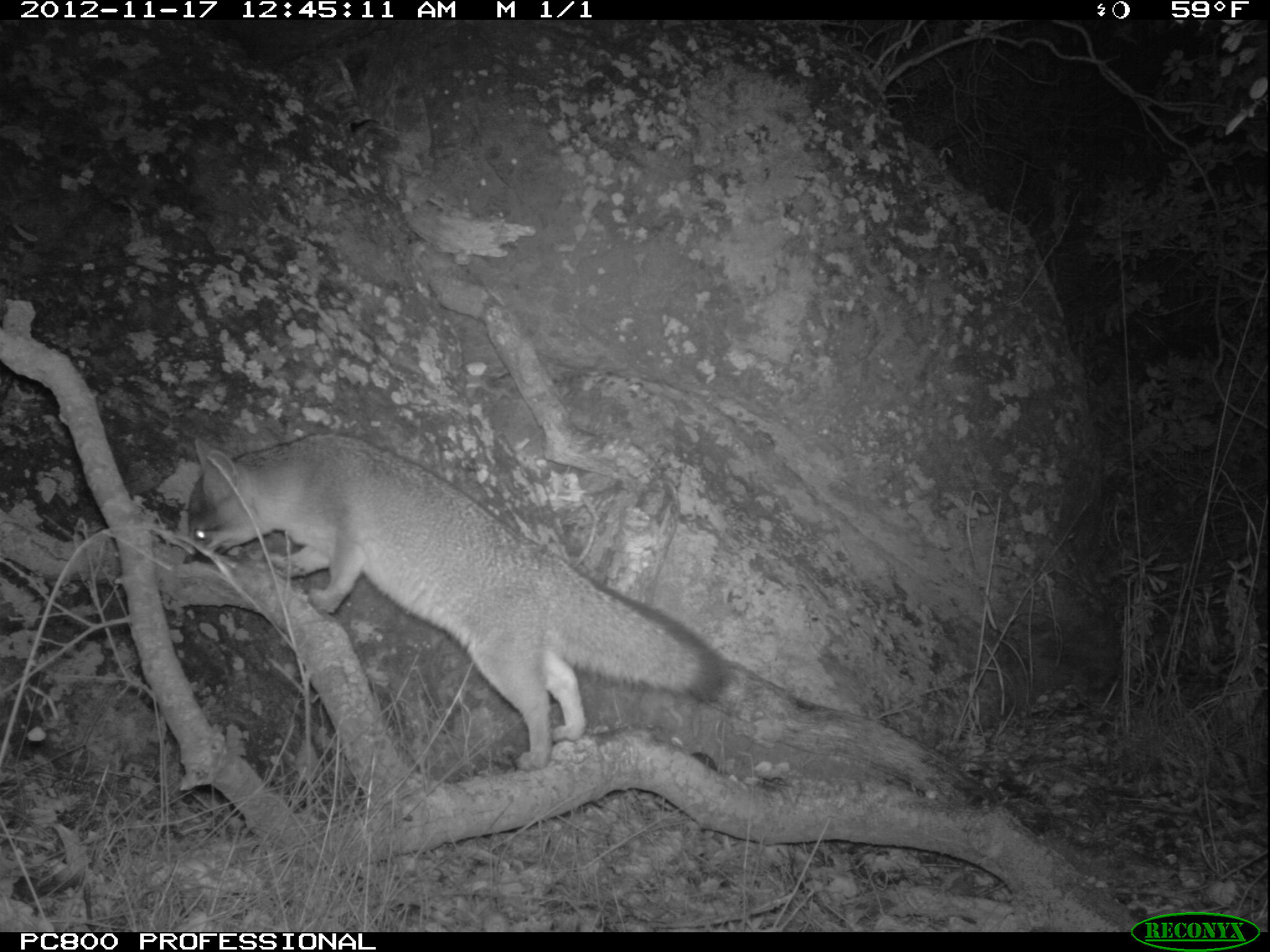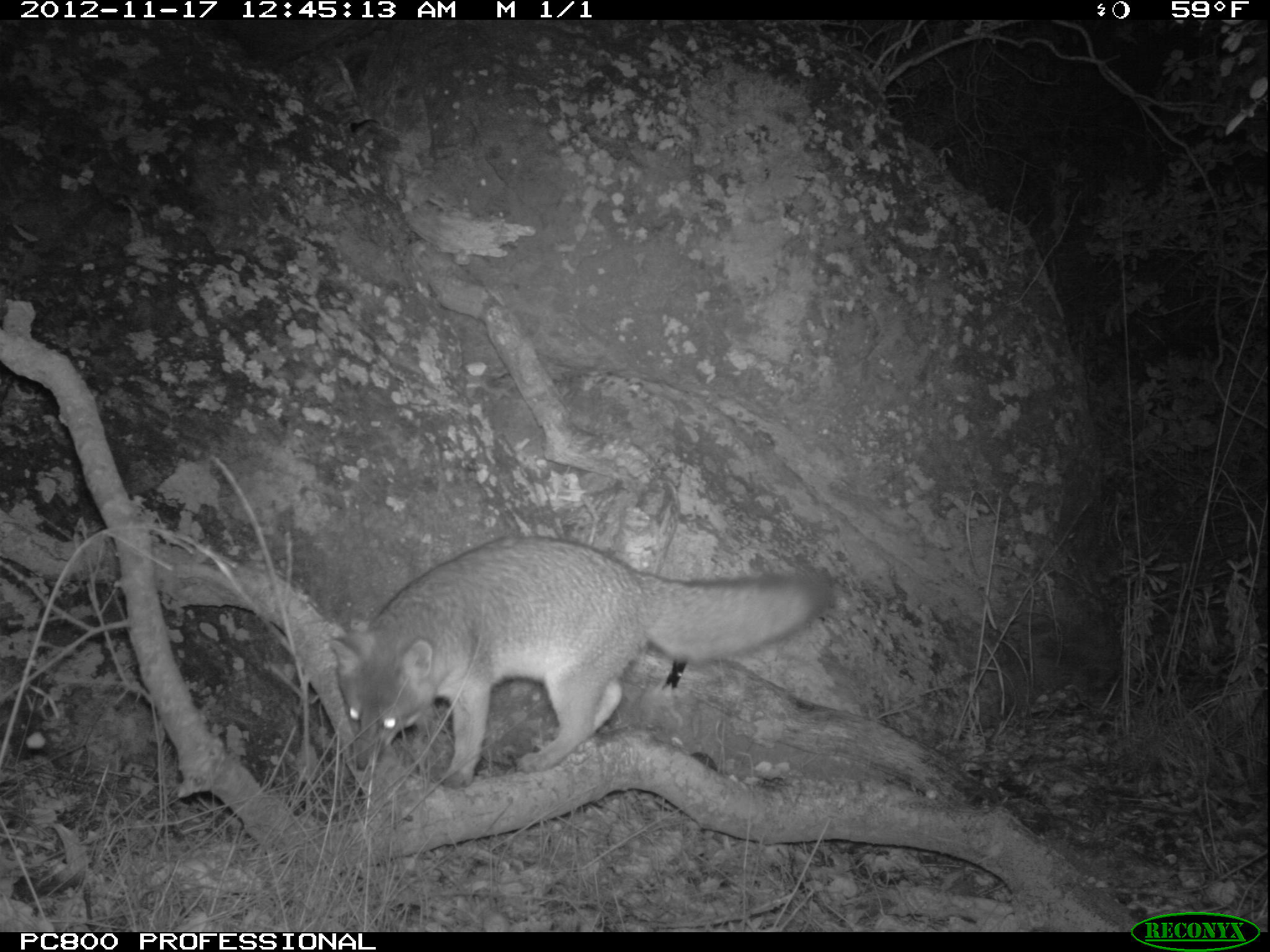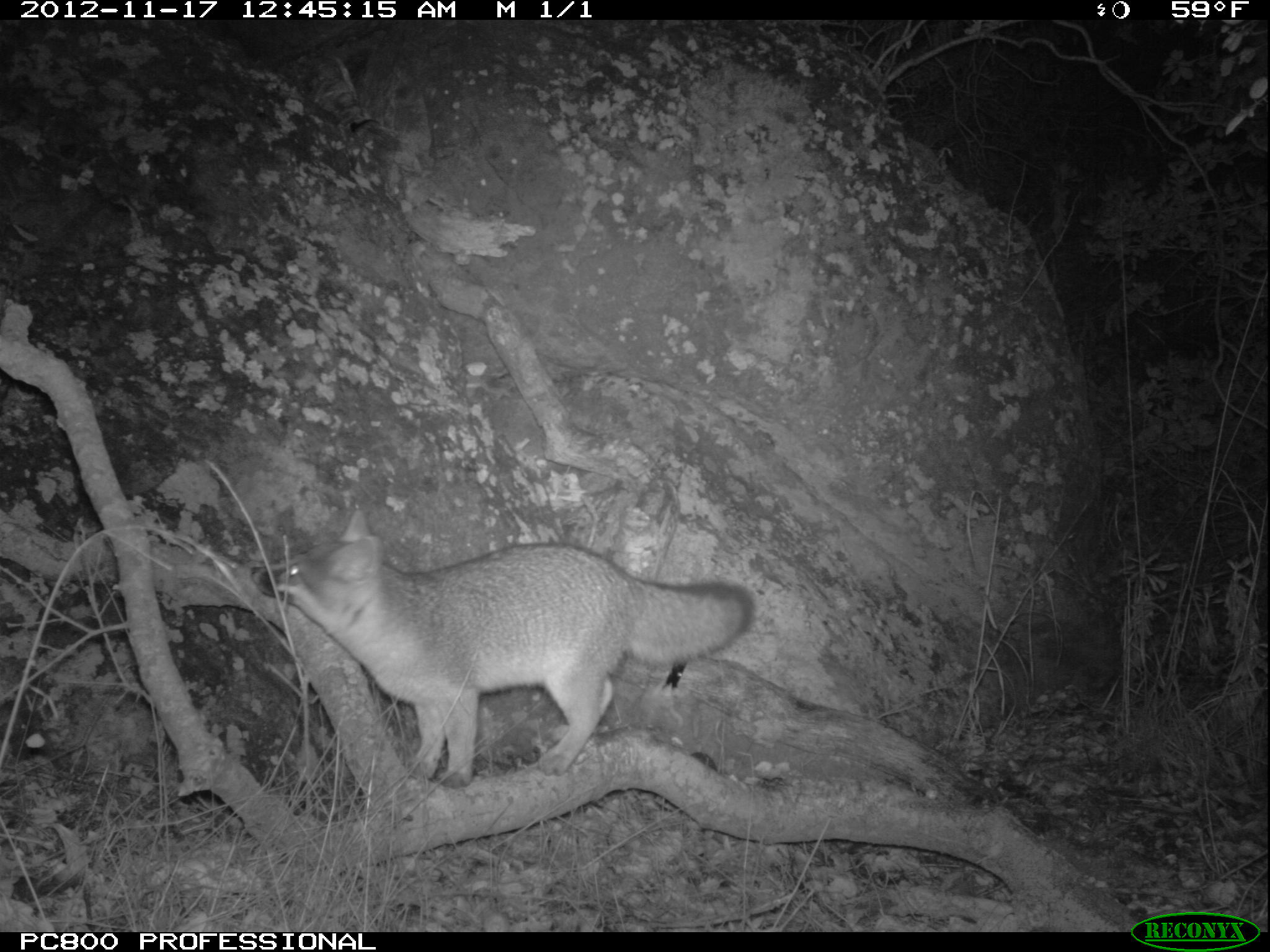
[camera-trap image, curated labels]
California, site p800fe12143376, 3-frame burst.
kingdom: Animalia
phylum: Chordata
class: Mammalia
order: Carnivora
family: Canidae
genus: Urocyon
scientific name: Urocyon littoralis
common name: island fox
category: fox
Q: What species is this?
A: Fox (island fox) (Urocyon littoralis).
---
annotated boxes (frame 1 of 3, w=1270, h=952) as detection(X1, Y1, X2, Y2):
fox: detection(184, 433, 732, 772)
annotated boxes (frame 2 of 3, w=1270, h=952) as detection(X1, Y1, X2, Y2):
fox: detection(330, 537, 830, 788)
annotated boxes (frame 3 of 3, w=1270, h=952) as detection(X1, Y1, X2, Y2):
fox: detection(250, 507, 756, 791)